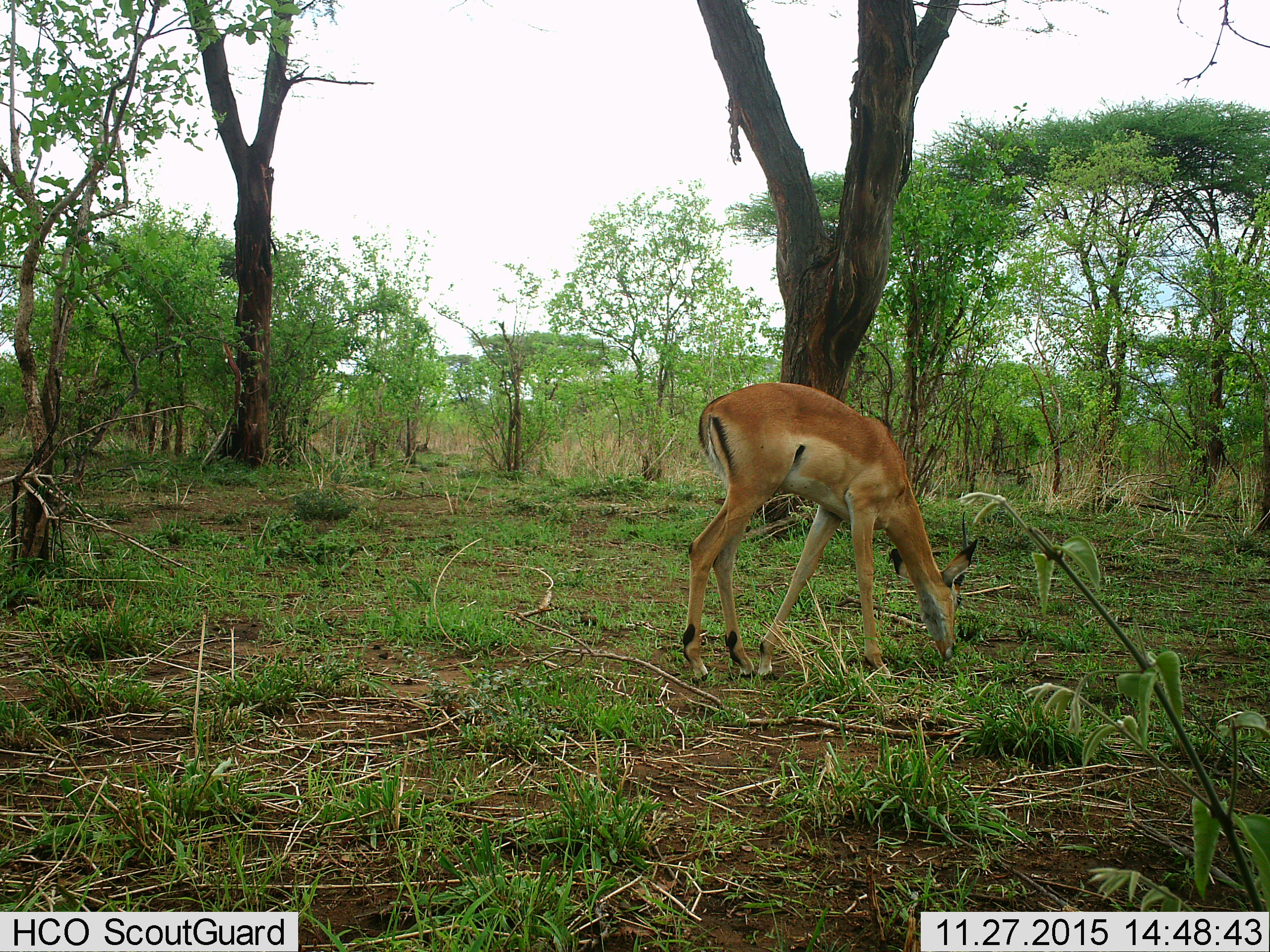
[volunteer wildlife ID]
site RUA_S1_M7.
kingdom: Animalia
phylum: Chordata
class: Mammalia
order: Artiodactyla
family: Bovidae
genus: Aepyceros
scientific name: Aepyceros melampus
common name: impala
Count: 1.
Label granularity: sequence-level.